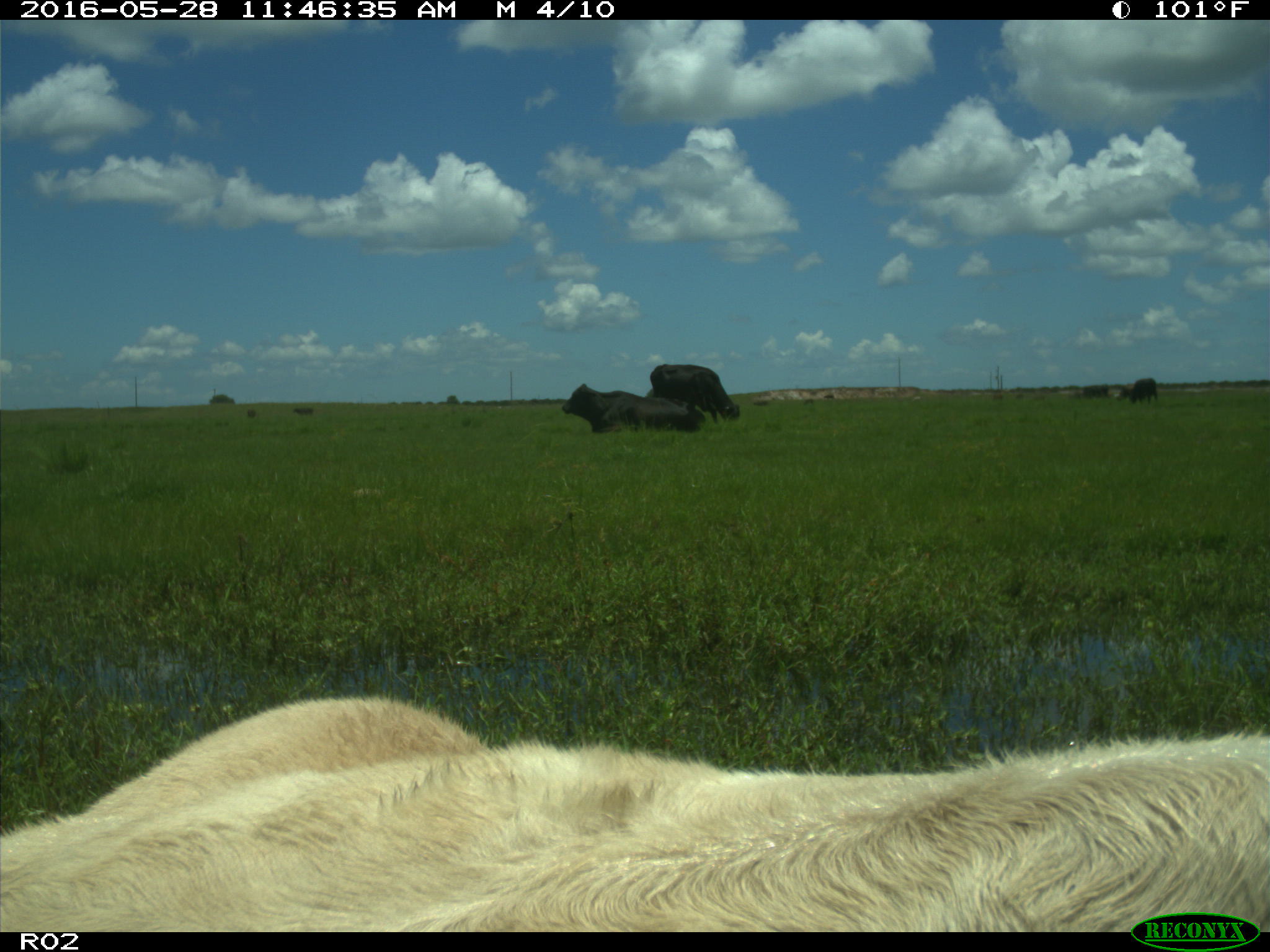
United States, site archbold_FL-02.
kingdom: Animalia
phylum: Chordata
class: Mammalia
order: Artiodactyla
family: Bovidae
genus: Bos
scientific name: Bos taurus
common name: domestic cow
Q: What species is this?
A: Bos taurus (domestic cow).